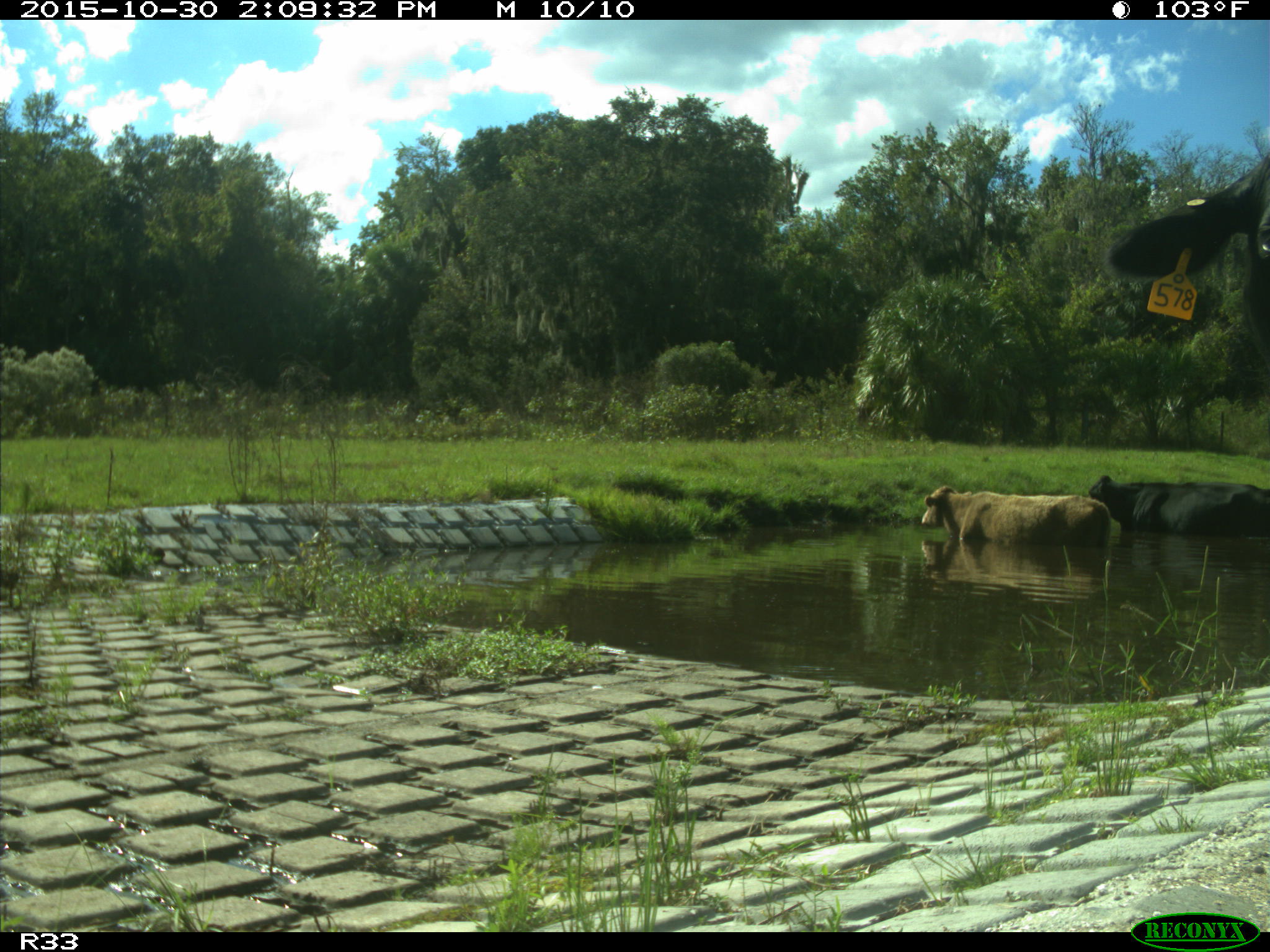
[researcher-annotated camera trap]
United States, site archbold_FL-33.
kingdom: Animalia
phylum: Chordata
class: Mammalia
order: Artiodactyla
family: Bovidae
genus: Bos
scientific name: Bos taurus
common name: domestic cow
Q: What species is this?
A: Bos taurus (domestic cow).